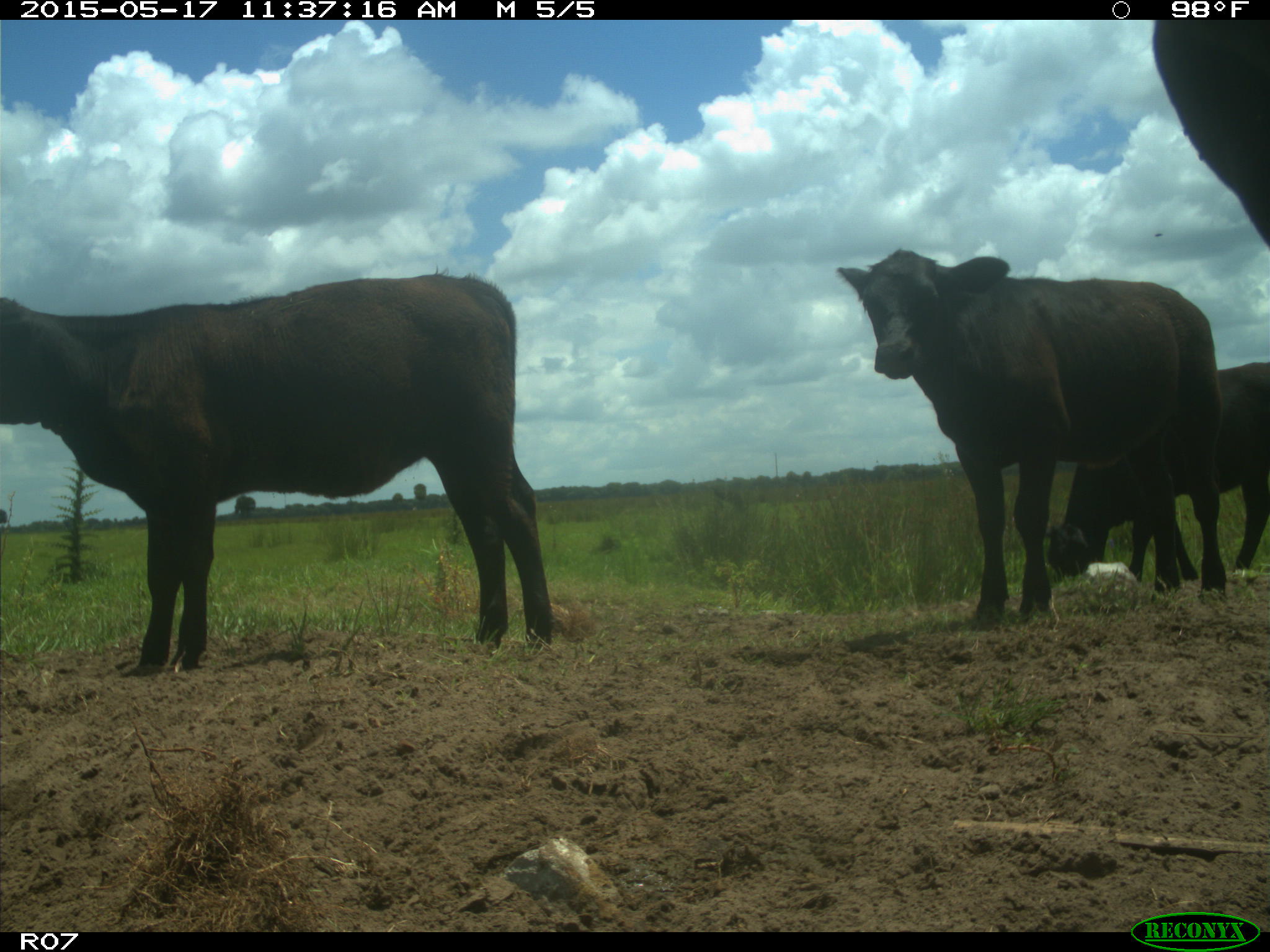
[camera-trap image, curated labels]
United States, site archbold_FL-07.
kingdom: Animalia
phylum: Chordata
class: Mammalia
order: Artiodactyla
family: Bovidae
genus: Bos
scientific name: Bos taurus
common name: domestic cow